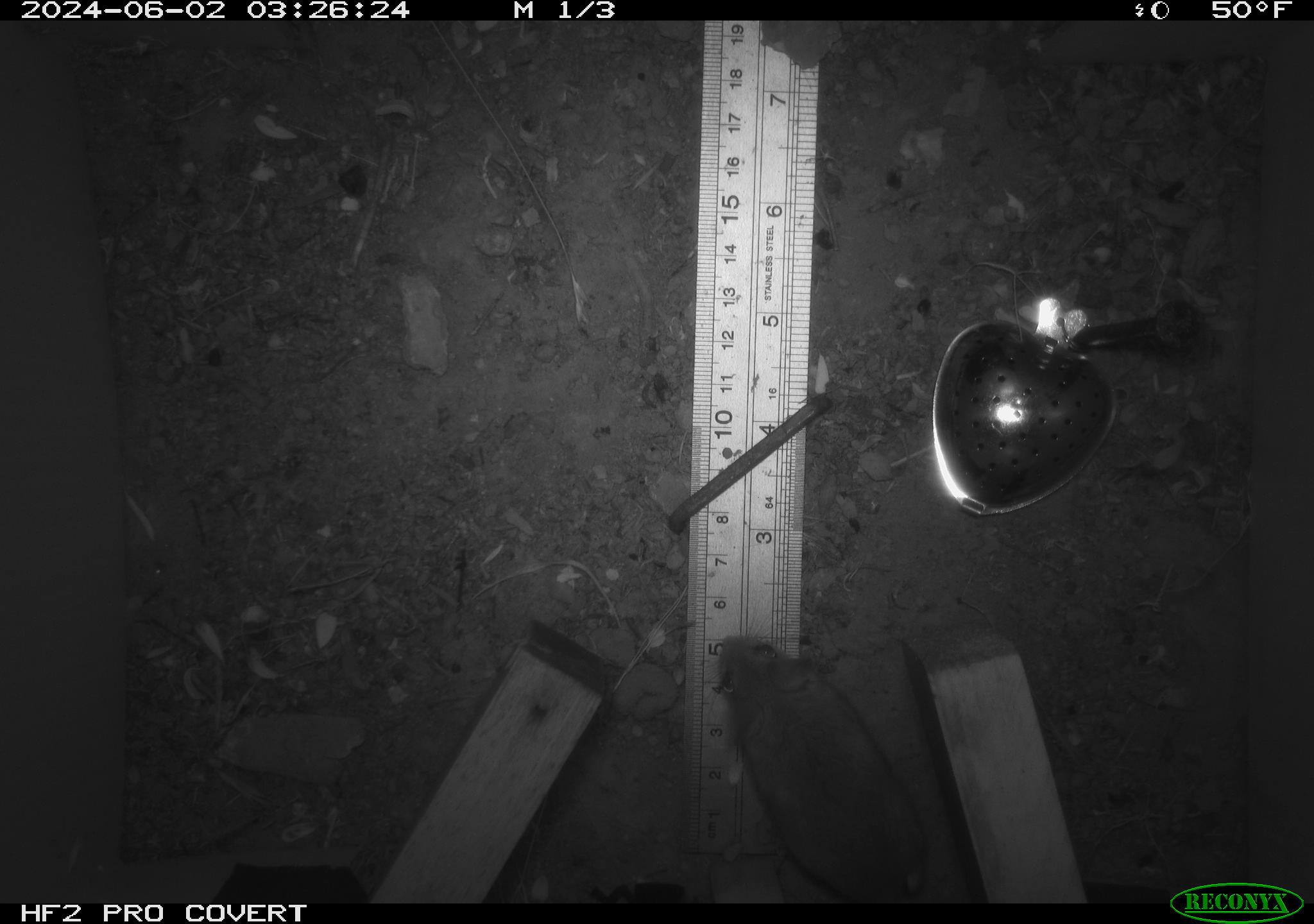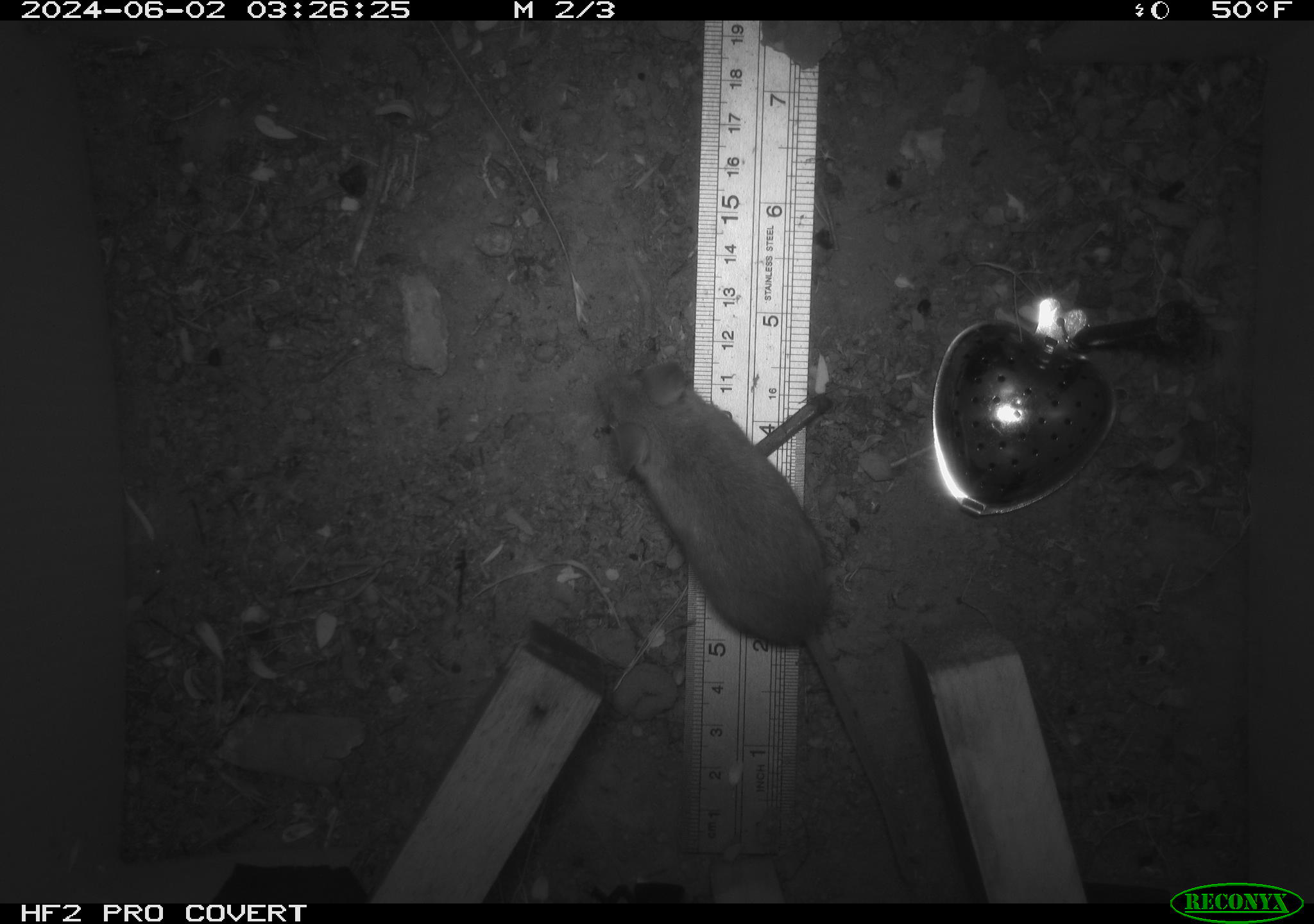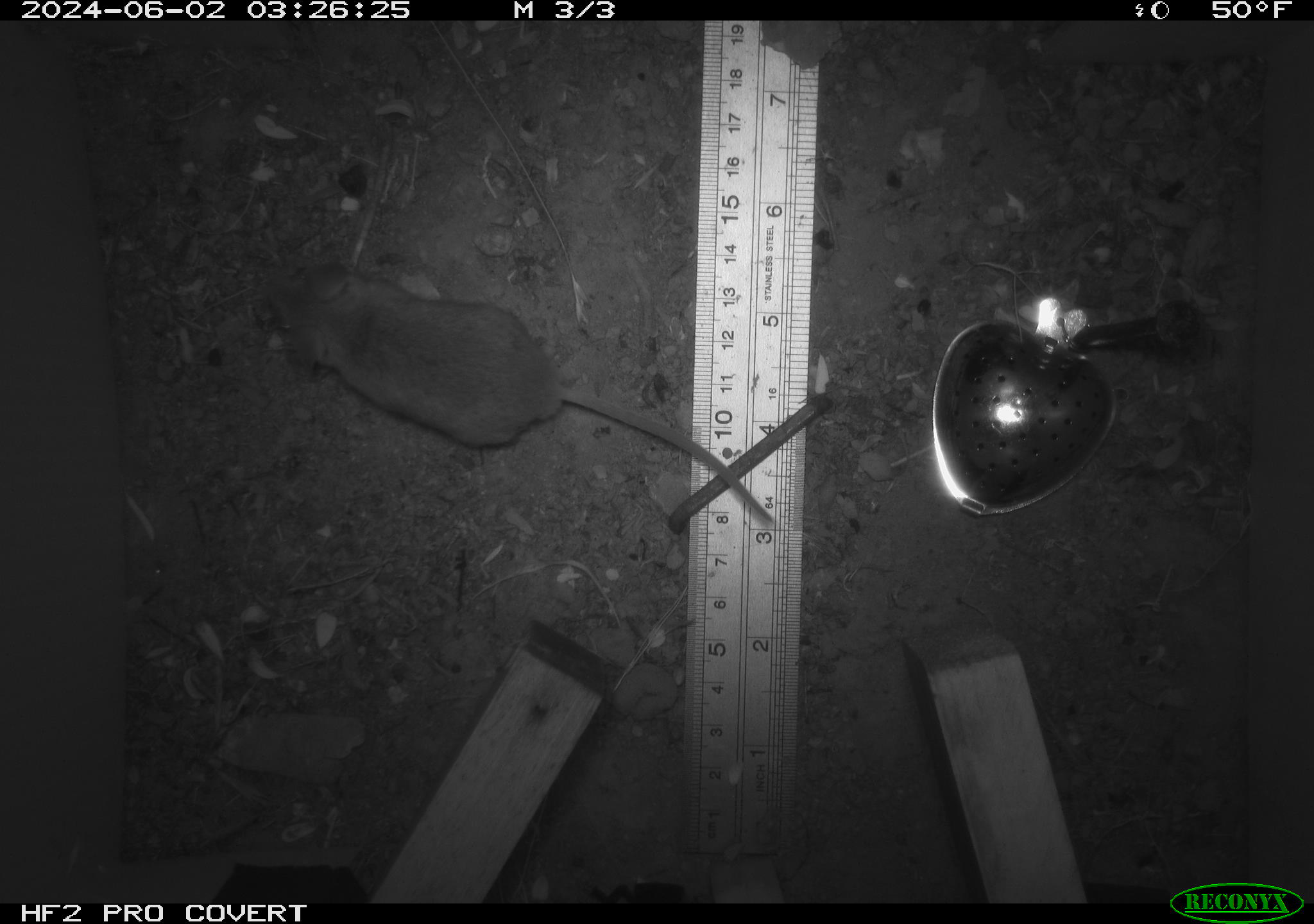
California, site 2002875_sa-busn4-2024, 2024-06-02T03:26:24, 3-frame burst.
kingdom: Animalia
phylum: Chordata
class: Mammalia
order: Rodentia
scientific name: Rodentia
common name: rodent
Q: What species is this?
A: Rodent (Rodentia).